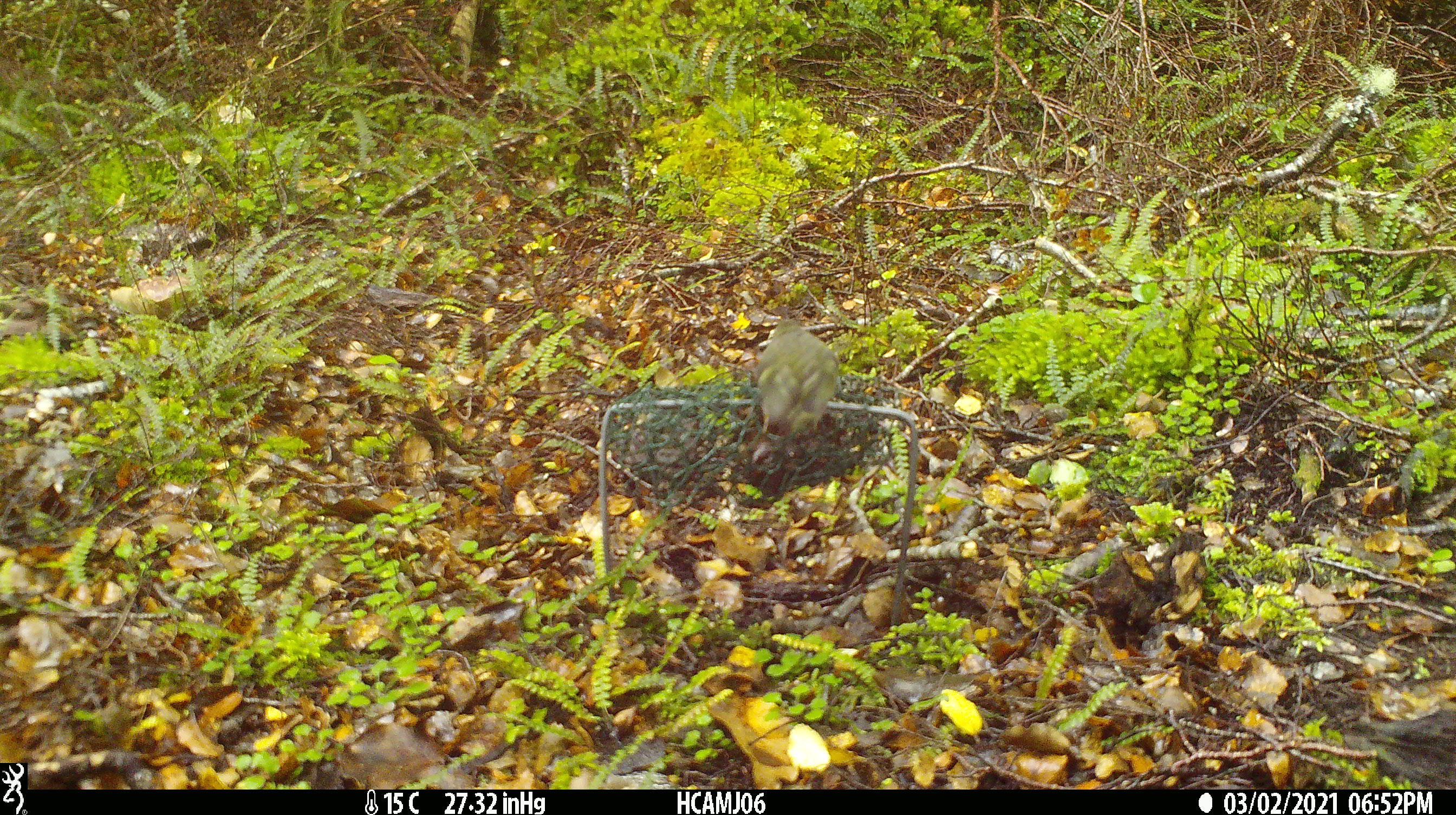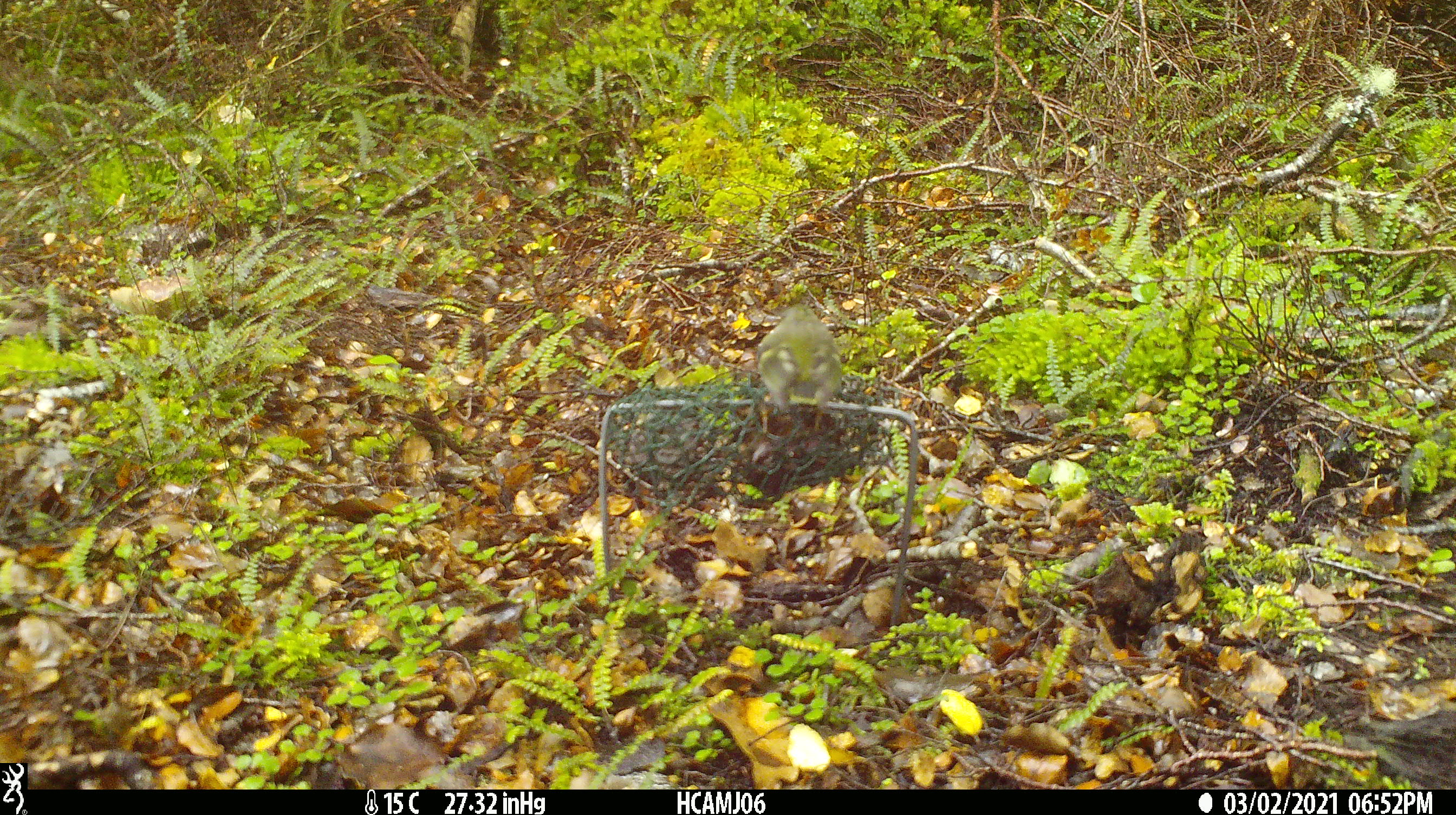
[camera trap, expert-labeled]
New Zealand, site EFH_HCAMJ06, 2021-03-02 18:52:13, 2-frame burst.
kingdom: Animalia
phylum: Chordata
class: Aves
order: Passeriformes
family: Acanthisittidae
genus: Acanthisitta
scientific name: Acanthisitta chloris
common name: rifleman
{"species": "rifleman (Acanthisitta chloris)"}